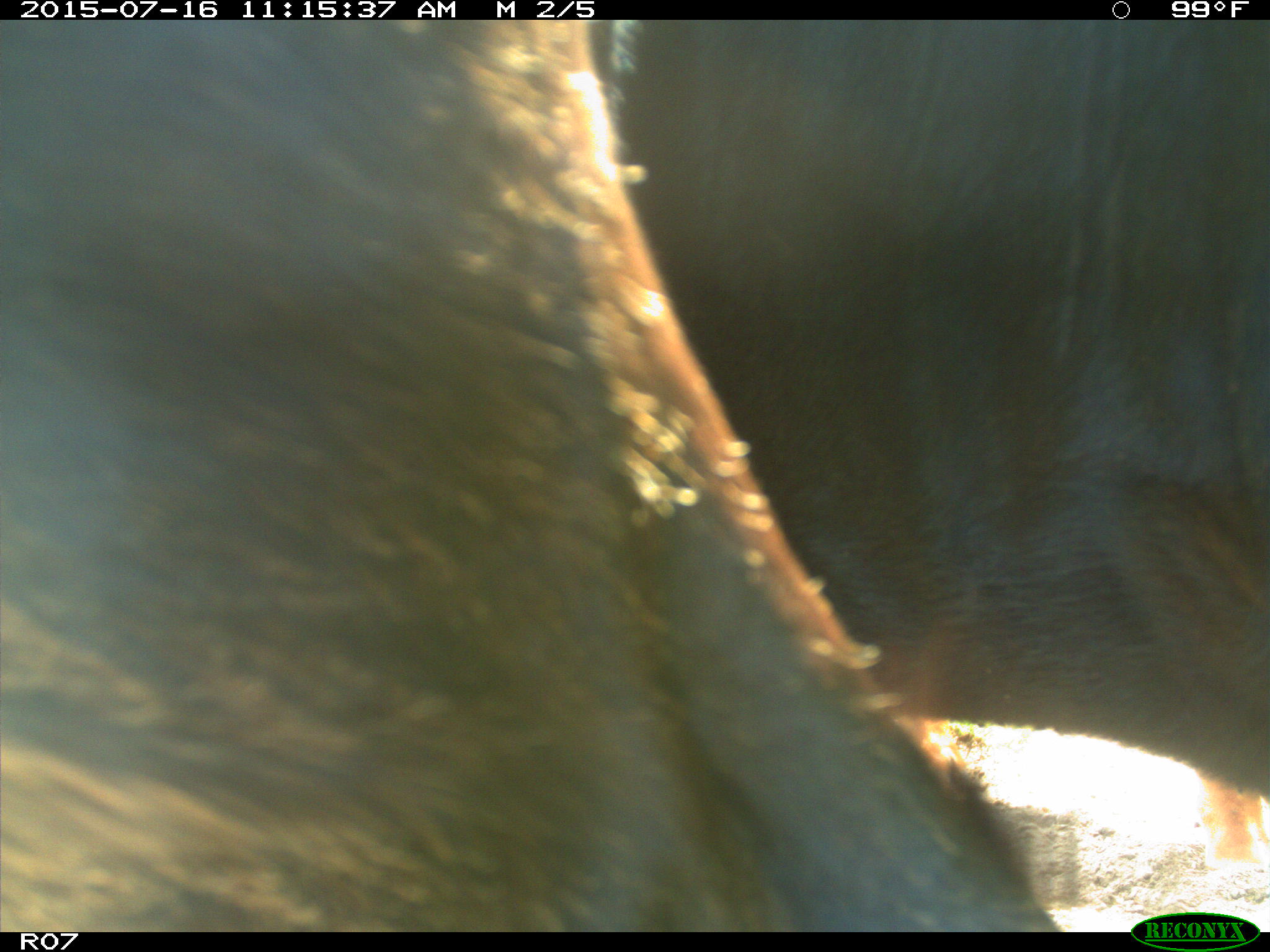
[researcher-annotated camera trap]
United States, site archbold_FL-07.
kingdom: Animalia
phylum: Chordata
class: Mammalia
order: Artiodactyla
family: Bovidae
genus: Bos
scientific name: Bos taurus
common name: domestic cow